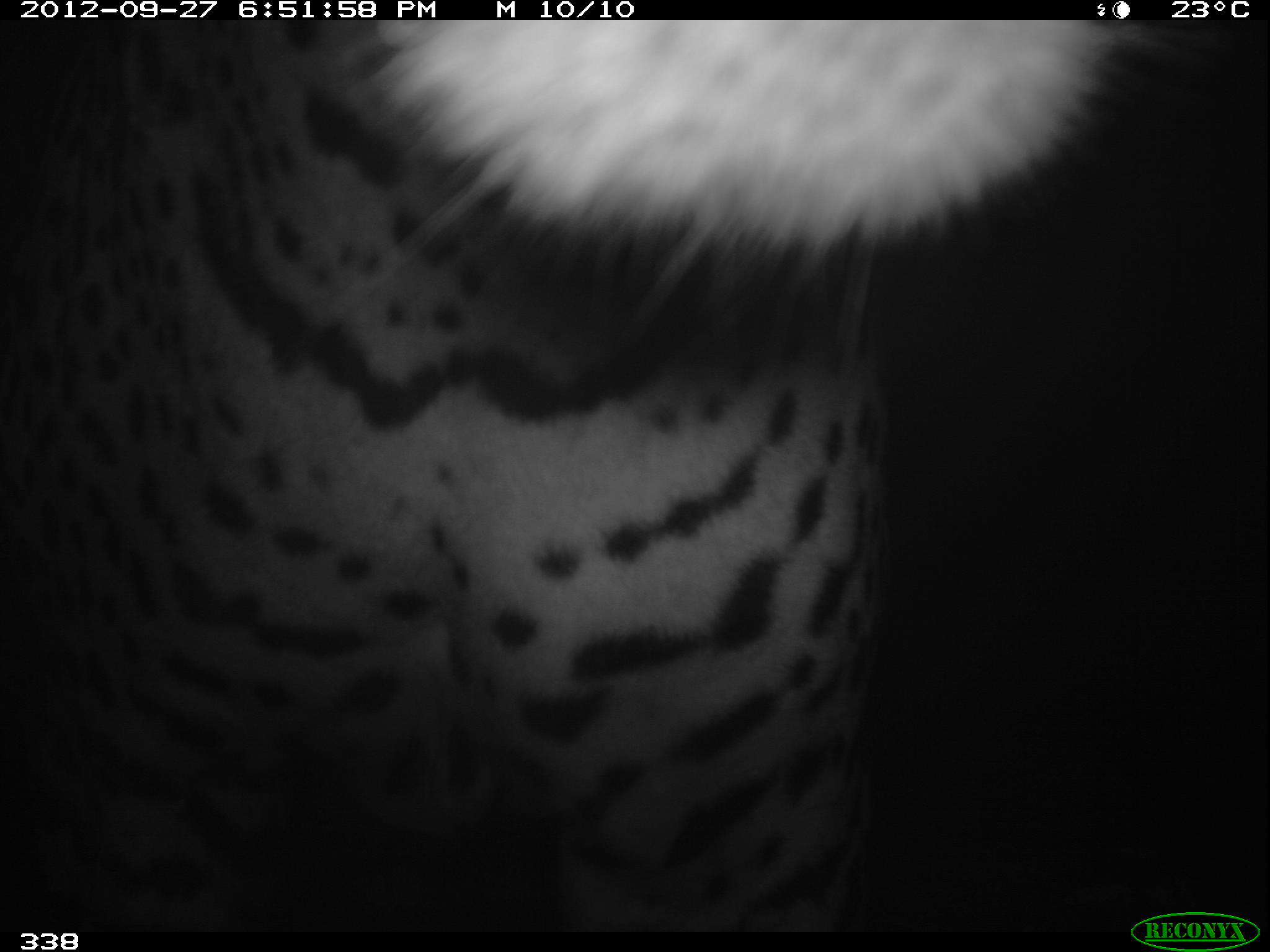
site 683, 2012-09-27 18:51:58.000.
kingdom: Animalia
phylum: Chordata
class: Mammalia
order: Carnivora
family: Felidae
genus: Panthera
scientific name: Panthera onca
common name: jaguar